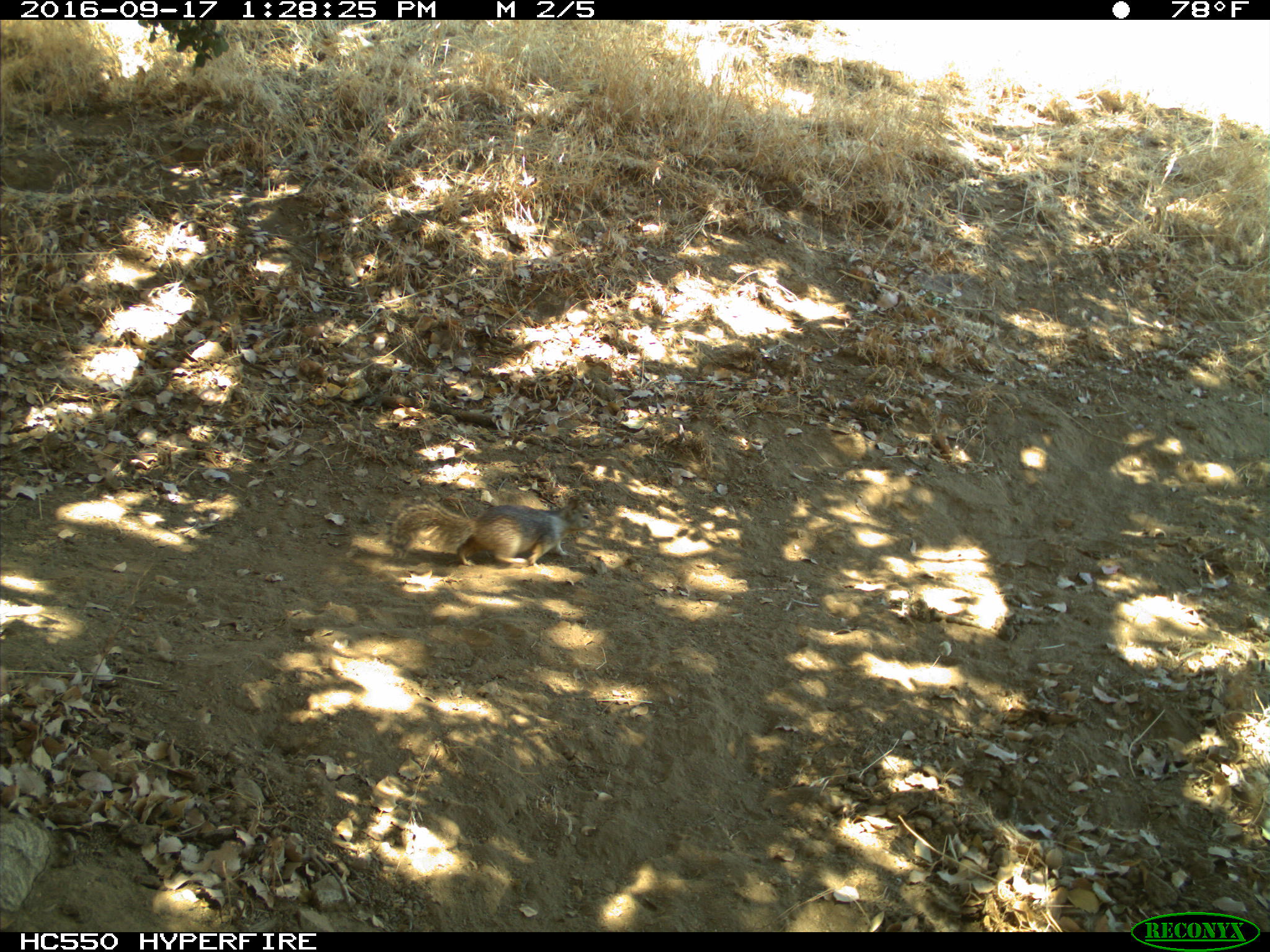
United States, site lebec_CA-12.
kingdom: Animalia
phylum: Chordata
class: Mammalia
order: Rodentia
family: Sciuridae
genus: Otospermophilus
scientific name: Otospermophilus beecheyi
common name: california ground squirrel